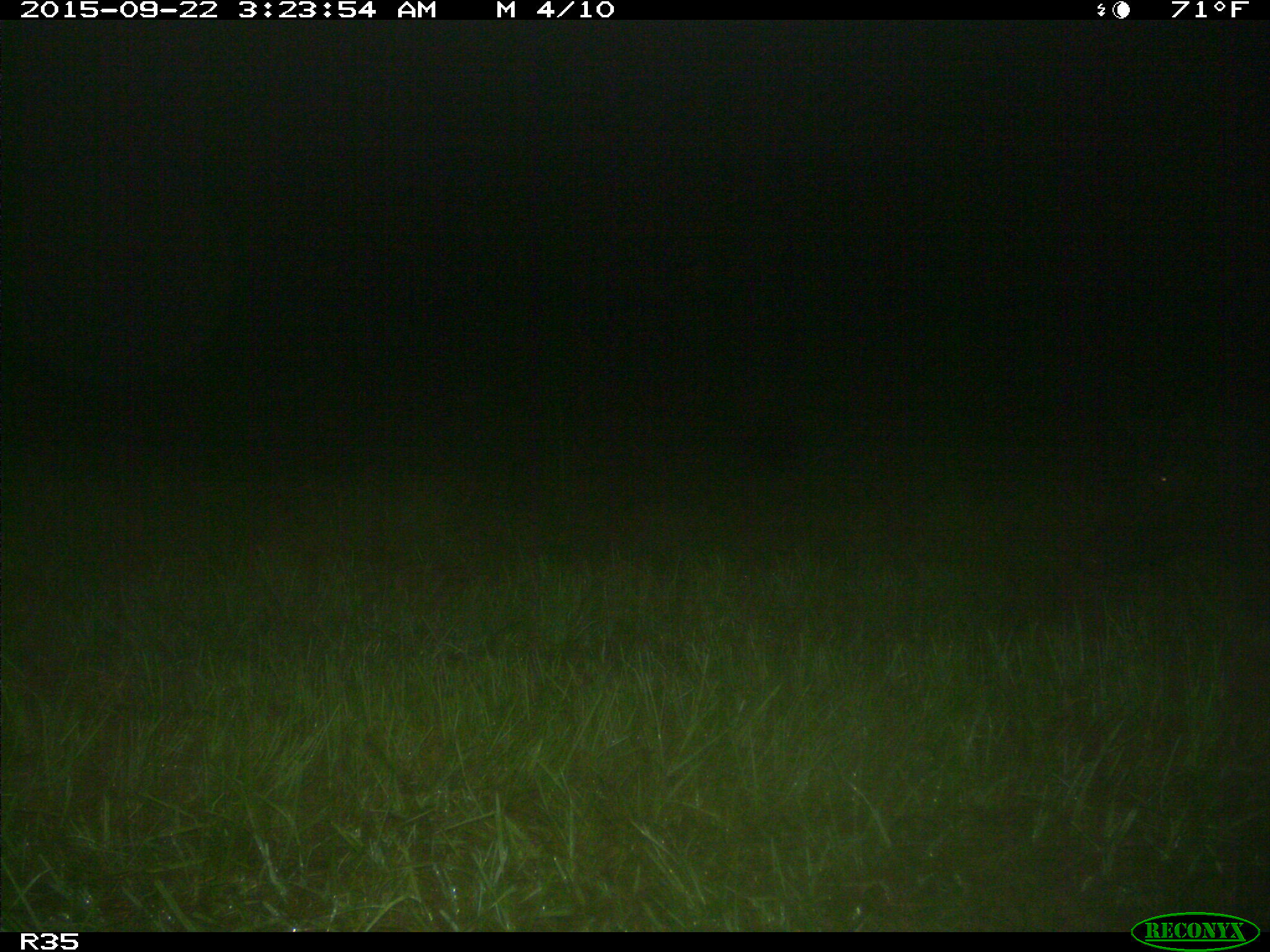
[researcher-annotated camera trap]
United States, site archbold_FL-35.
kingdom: Animalia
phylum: Chordata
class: Mammalia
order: Artiodactyla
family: Suidae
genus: Sus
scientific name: Sus scrofa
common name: wild boar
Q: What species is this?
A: Sus scrofa (wild boar).